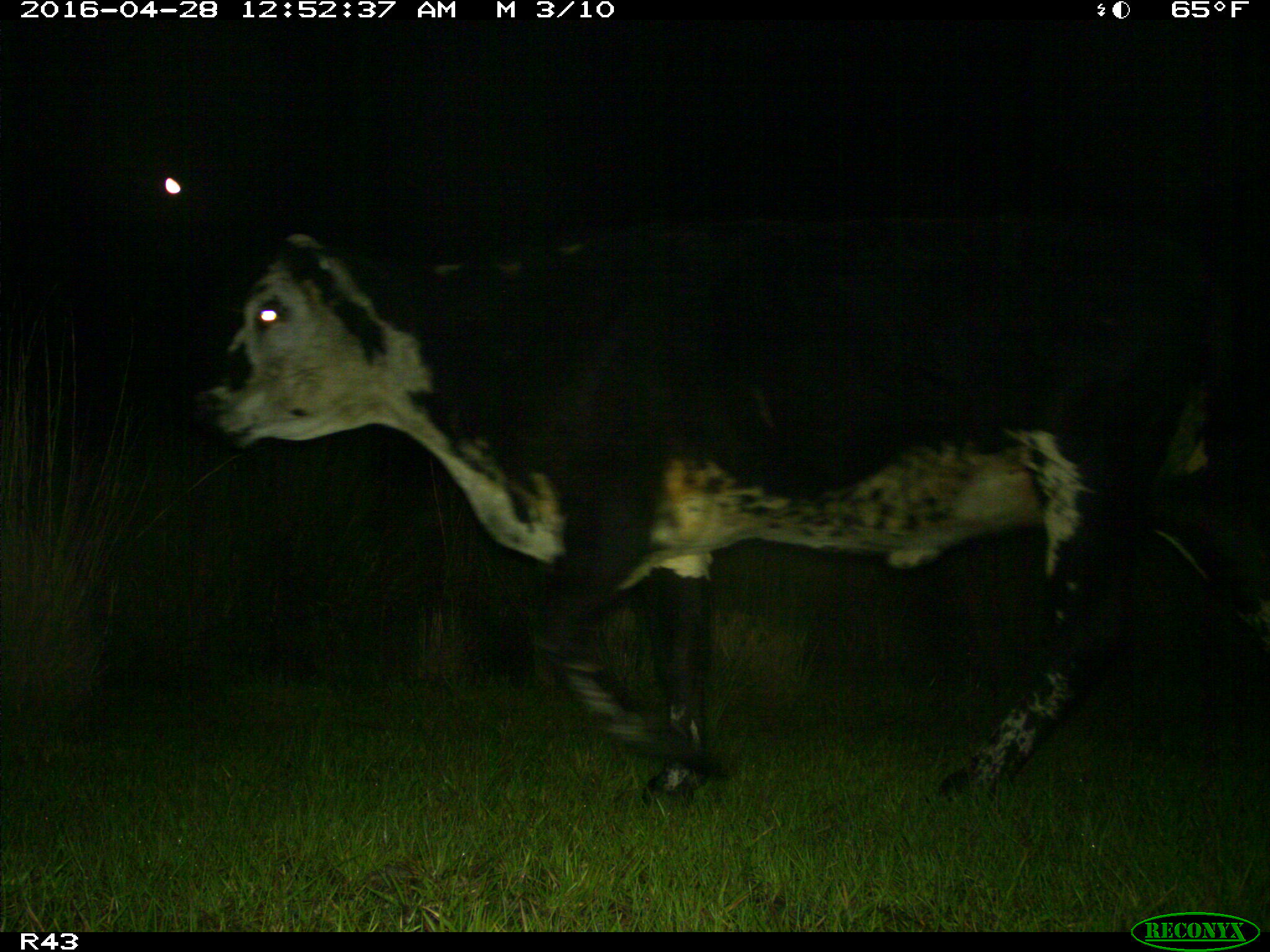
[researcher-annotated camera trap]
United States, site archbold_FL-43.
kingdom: Animalia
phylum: Chordata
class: Mammalia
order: Artiodactyla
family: Bovidae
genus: Bos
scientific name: Bos taurus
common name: domestic cow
Bos taurus (domestic cow).